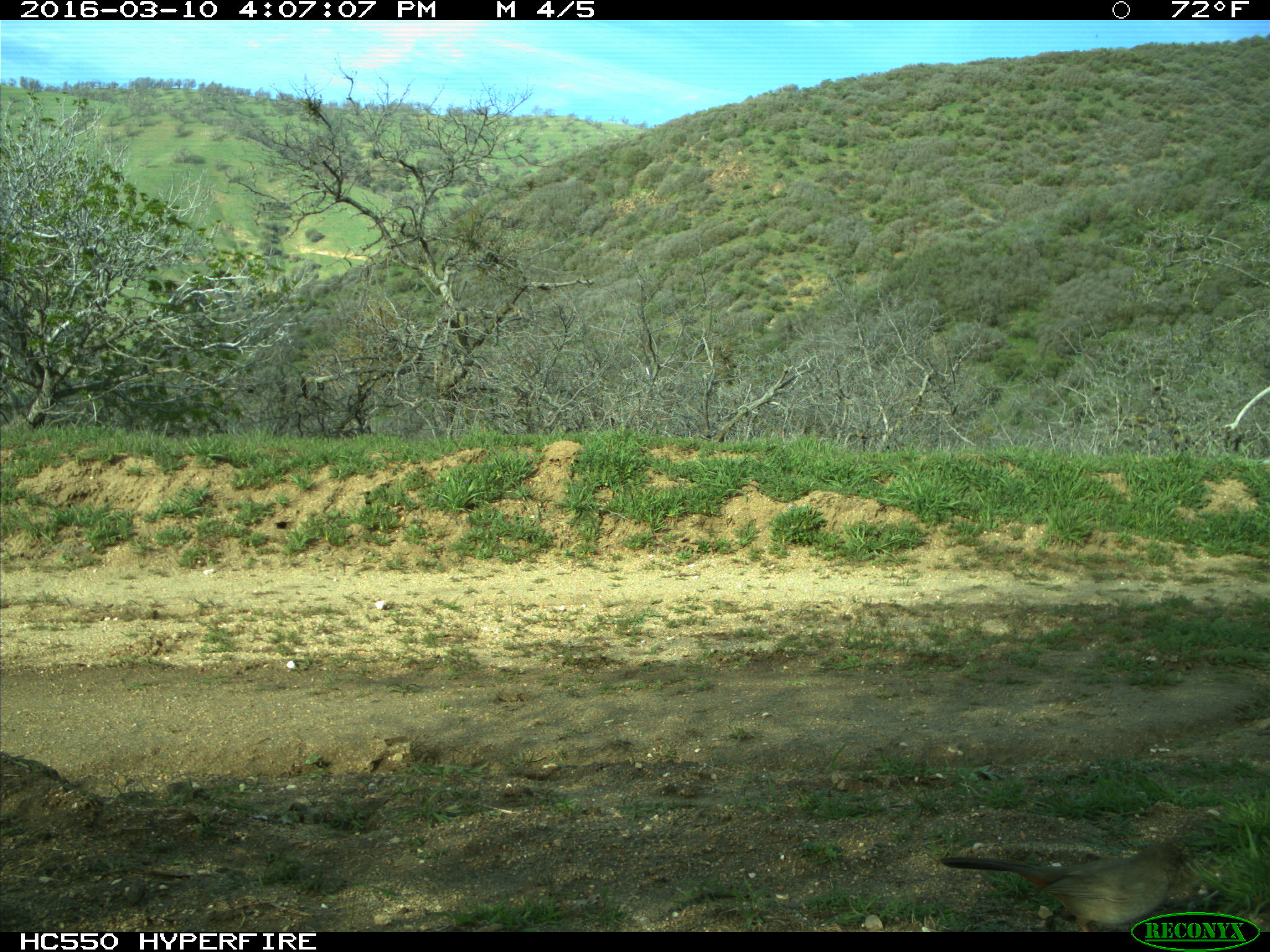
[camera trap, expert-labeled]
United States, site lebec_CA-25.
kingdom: Animalia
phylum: Chordata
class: Aves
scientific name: Aves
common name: birds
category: unidentified bird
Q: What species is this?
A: Unidentified bird (birds) (Aves).